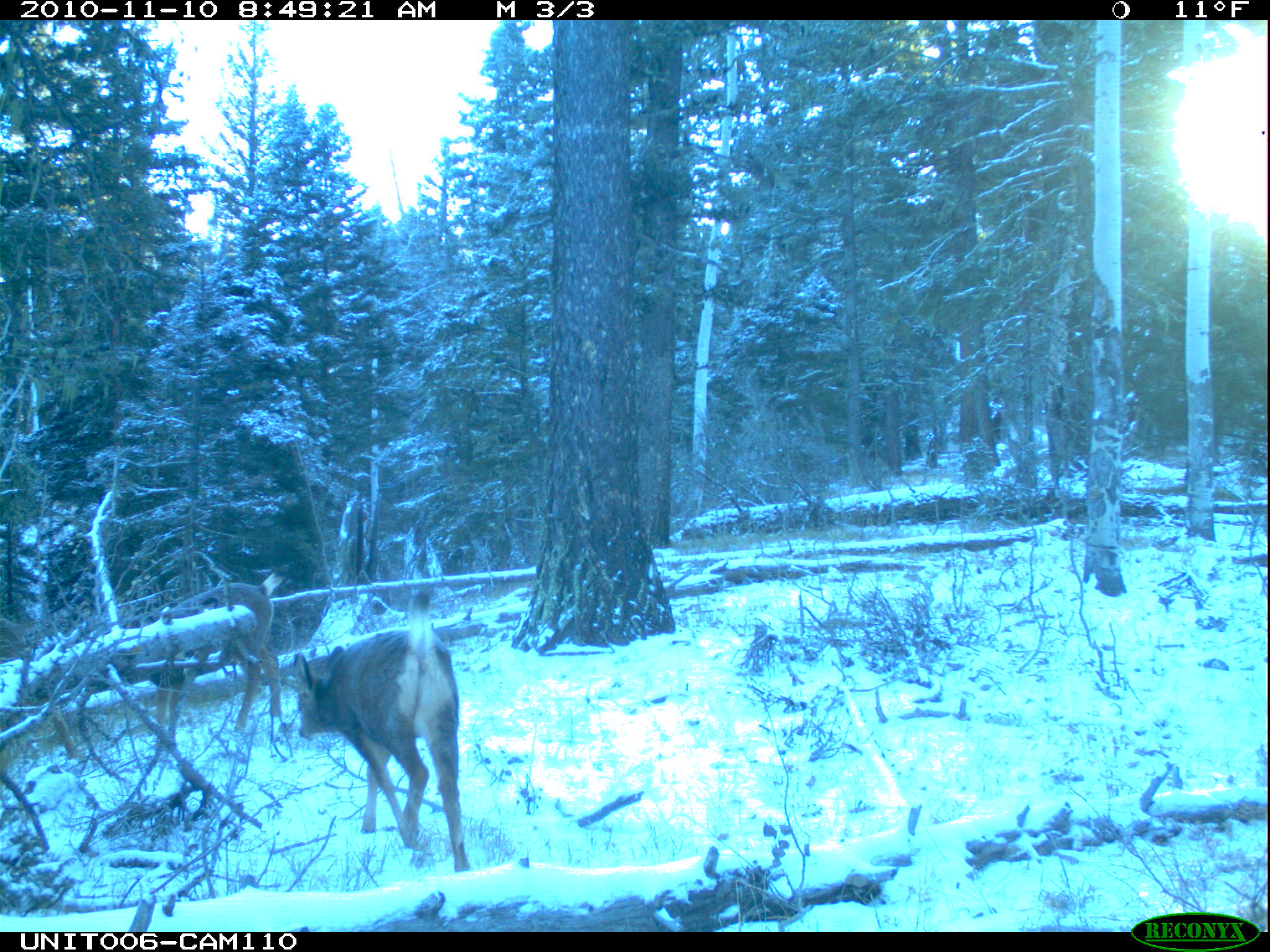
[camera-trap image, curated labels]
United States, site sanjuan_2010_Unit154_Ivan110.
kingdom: Animalia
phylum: Chordata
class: Mammalia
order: Artiodactyla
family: Cervidae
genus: Odocoileus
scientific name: Odocoileus hemionus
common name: mule deer